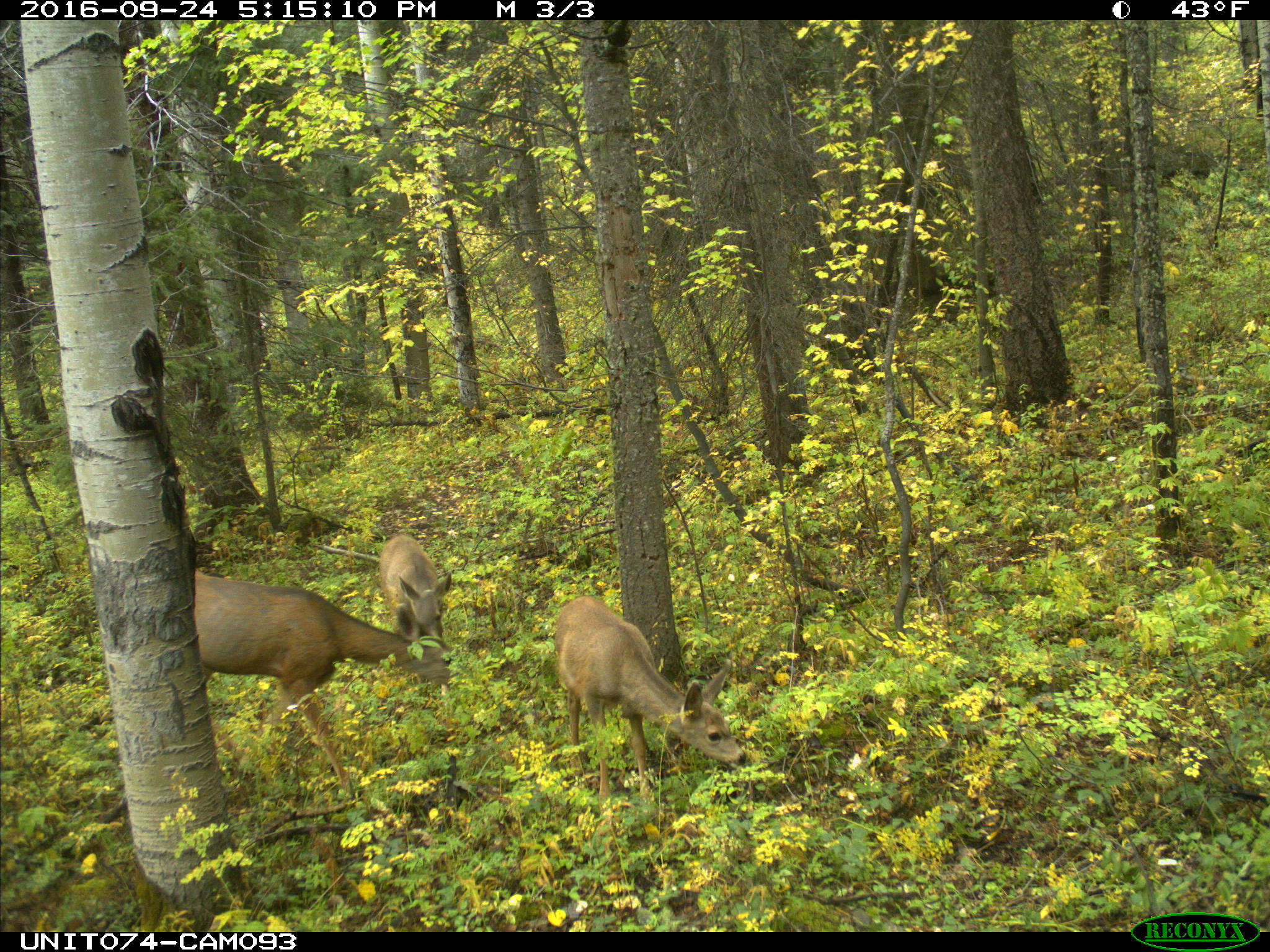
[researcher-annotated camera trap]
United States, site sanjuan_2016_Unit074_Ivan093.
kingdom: Animalia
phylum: Chordata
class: Mammalia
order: Artiodactyla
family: Cervidae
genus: Odocoileus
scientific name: Odocoileus hemionus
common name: mule deer